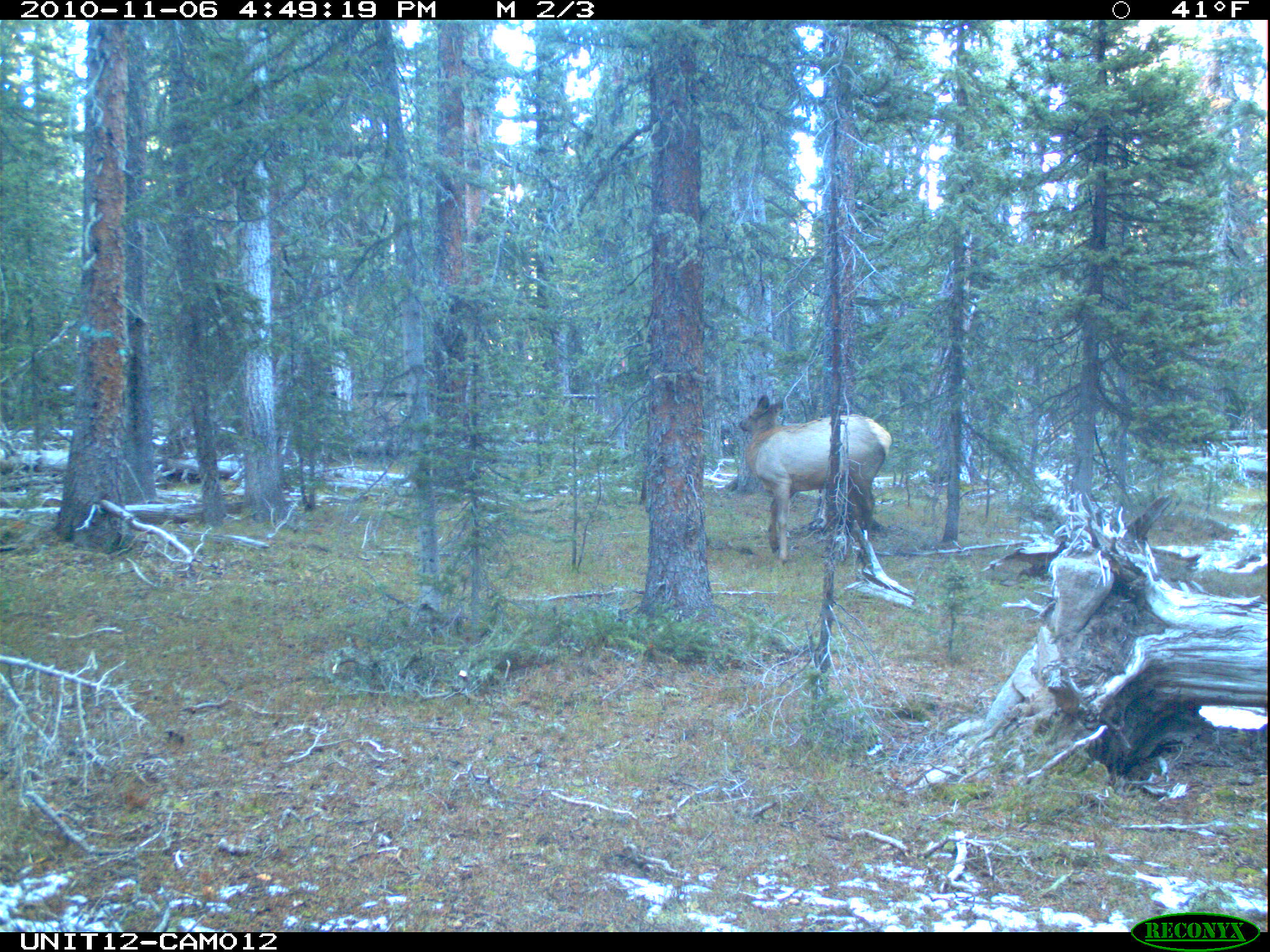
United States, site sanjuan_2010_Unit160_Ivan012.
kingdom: Animalia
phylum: Chordata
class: Mammalia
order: Artiodactyla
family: Cervidae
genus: Cervus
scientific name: Cervus elaphus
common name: red deer